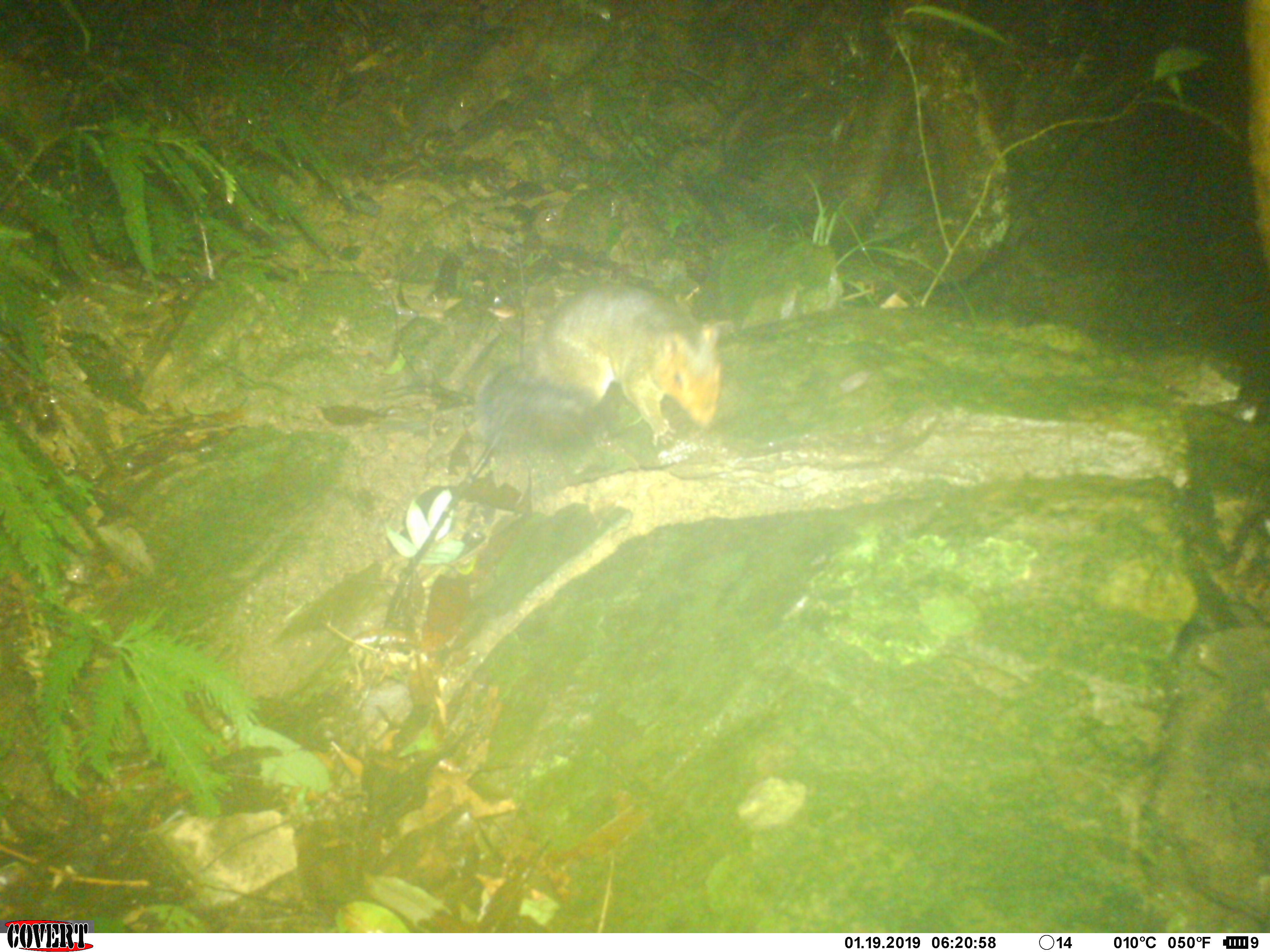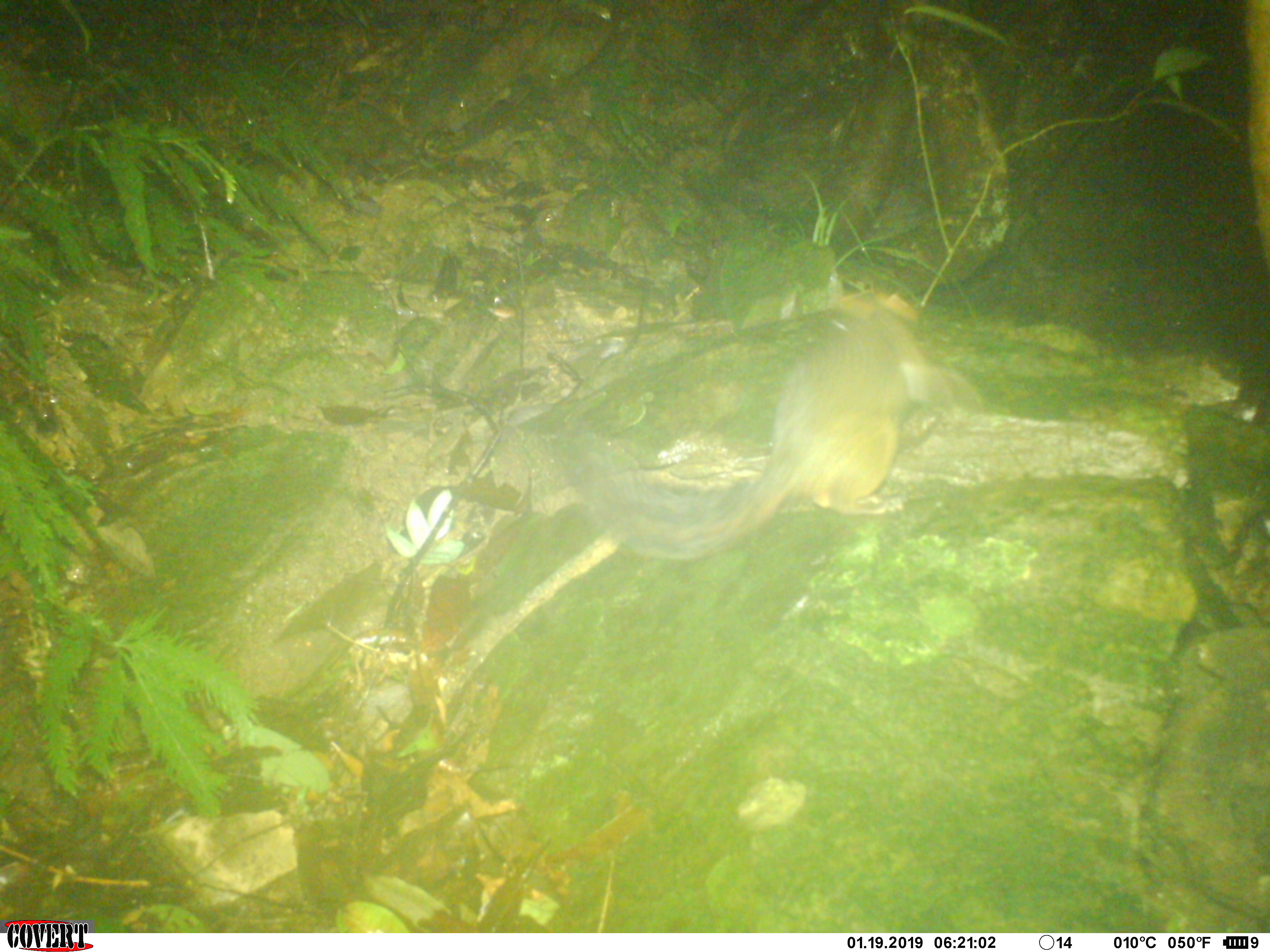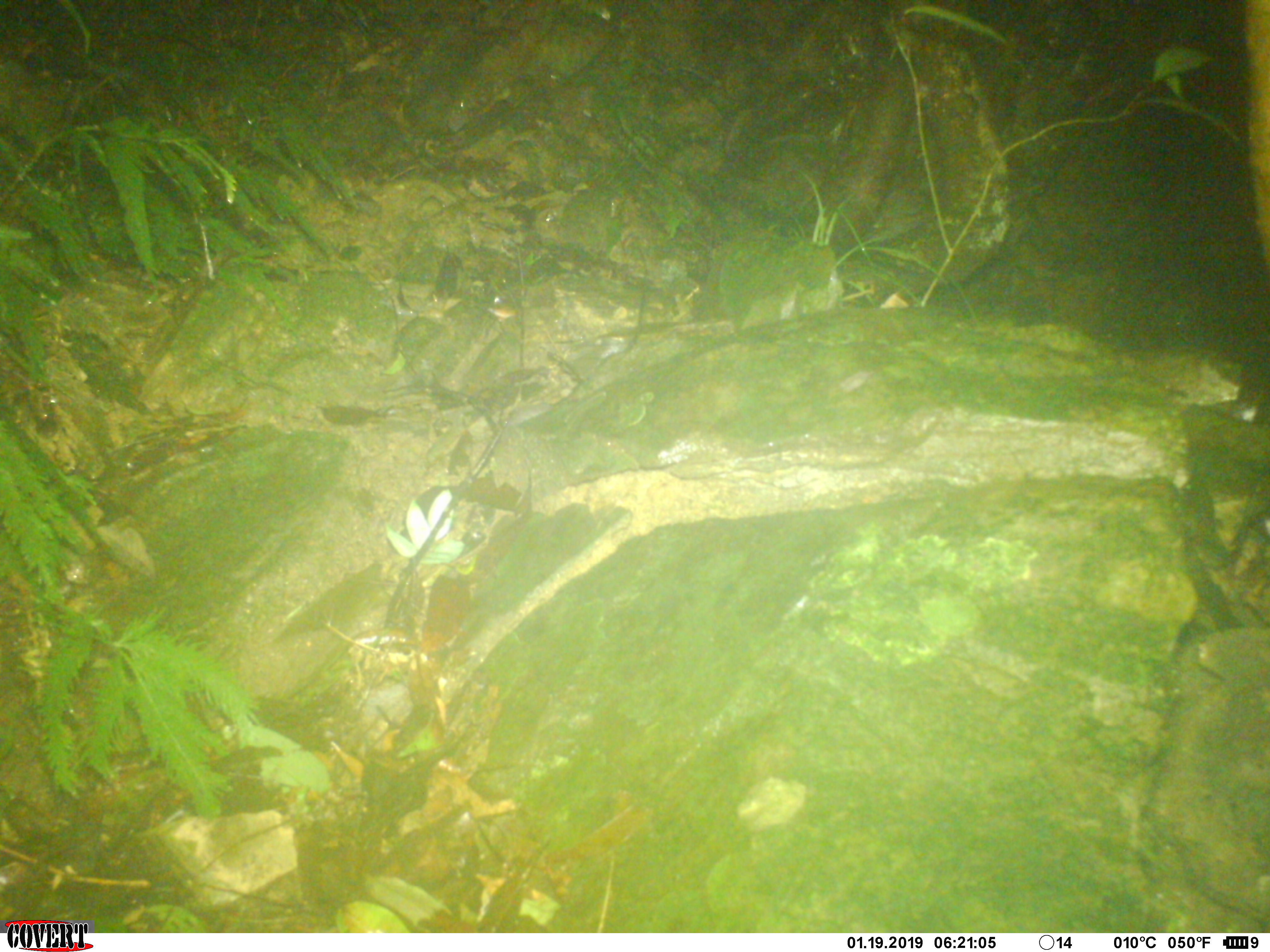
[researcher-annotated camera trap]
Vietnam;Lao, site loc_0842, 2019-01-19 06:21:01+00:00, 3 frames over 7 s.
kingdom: Animalia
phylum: Chordata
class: Mammalia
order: Rodentia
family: Sciuridae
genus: Dremomys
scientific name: Dremomys rufigenis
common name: red-cheeked squirrel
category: red cheeked squirrel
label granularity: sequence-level